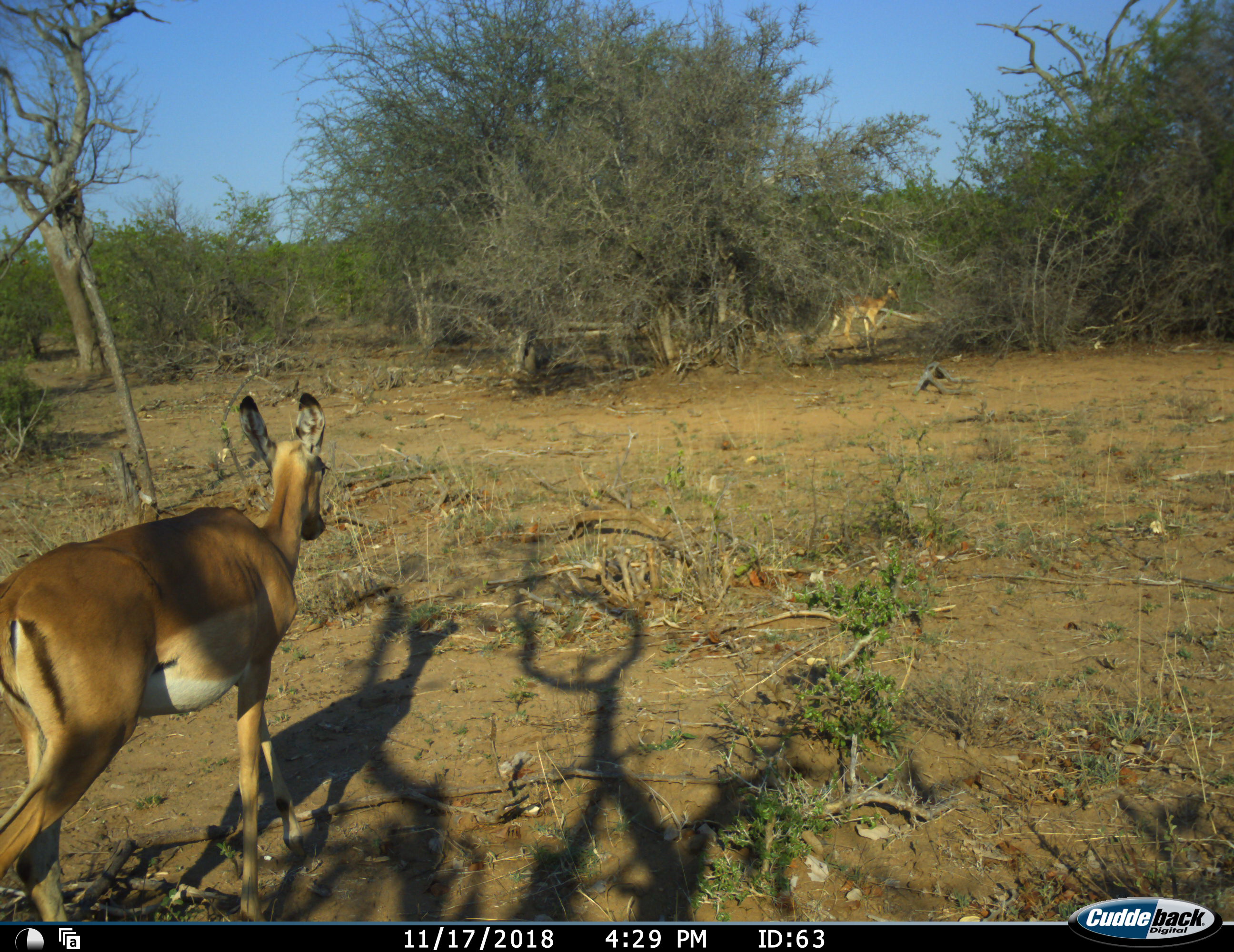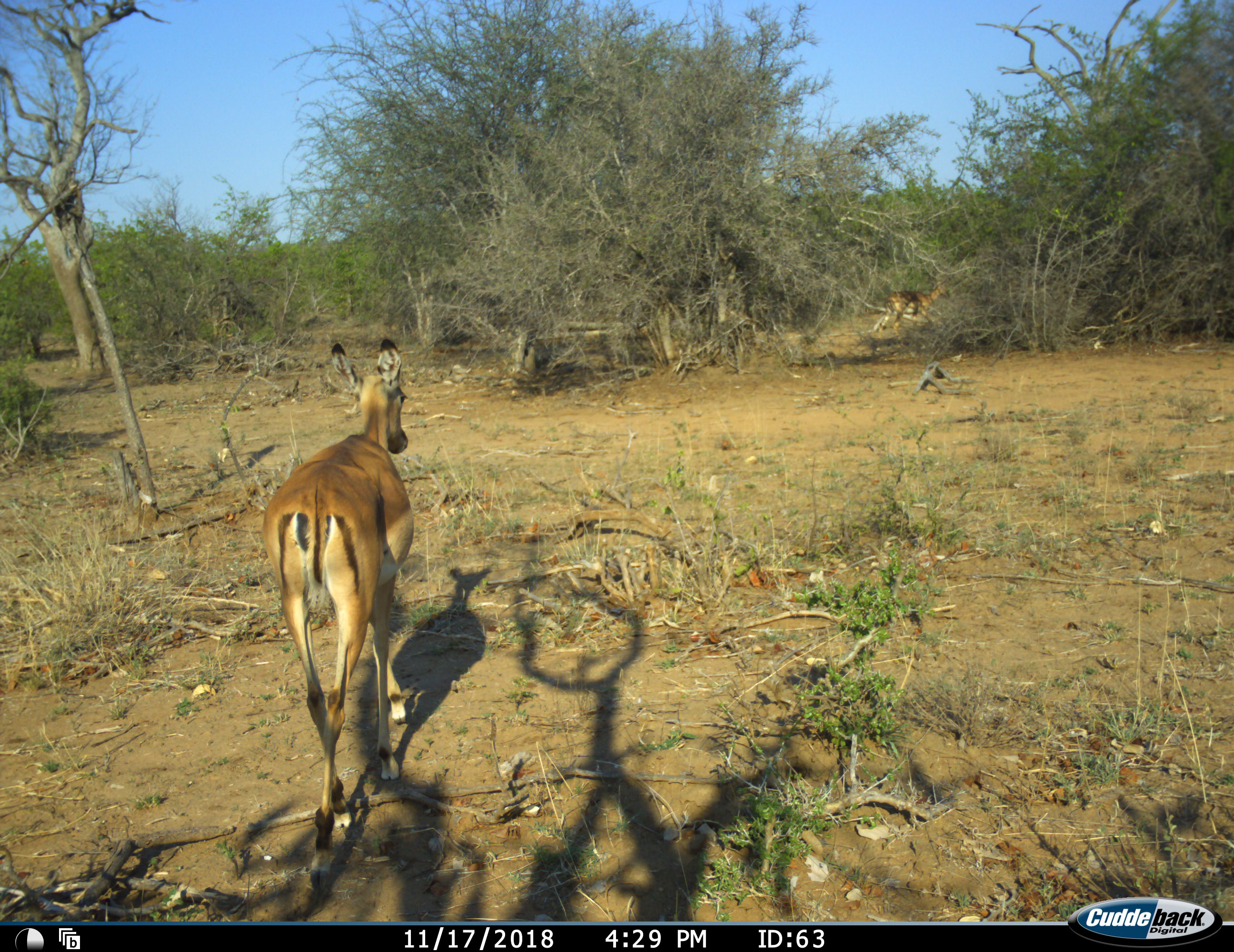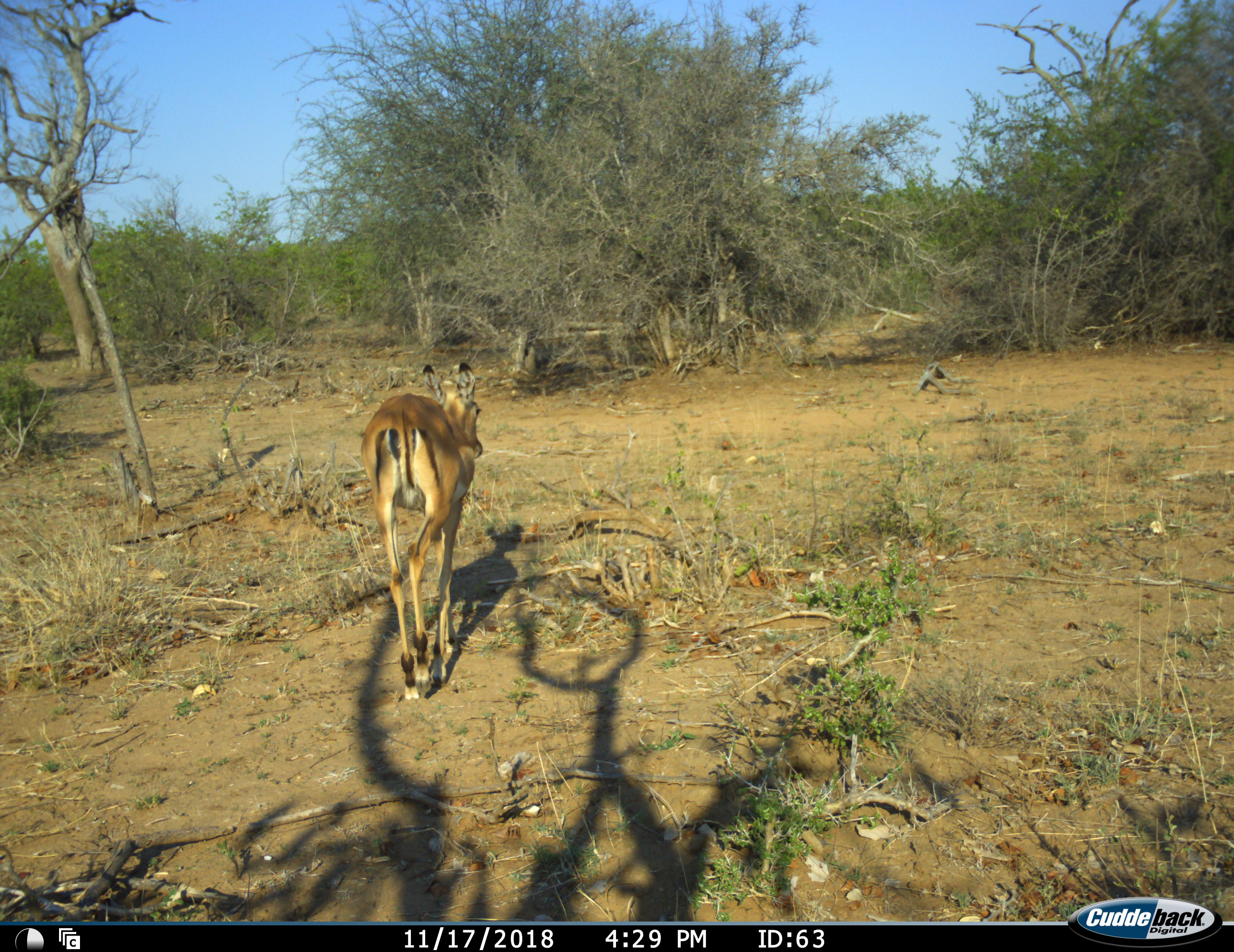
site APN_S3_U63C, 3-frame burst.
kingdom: Animalia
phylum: Chordata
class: Mammalia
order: Artiodactyla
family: Bovidae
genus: Aepyceros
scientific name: Aepyceros melampus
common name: impala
Impala (Aepyceros melampus), count 2. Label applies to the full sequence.